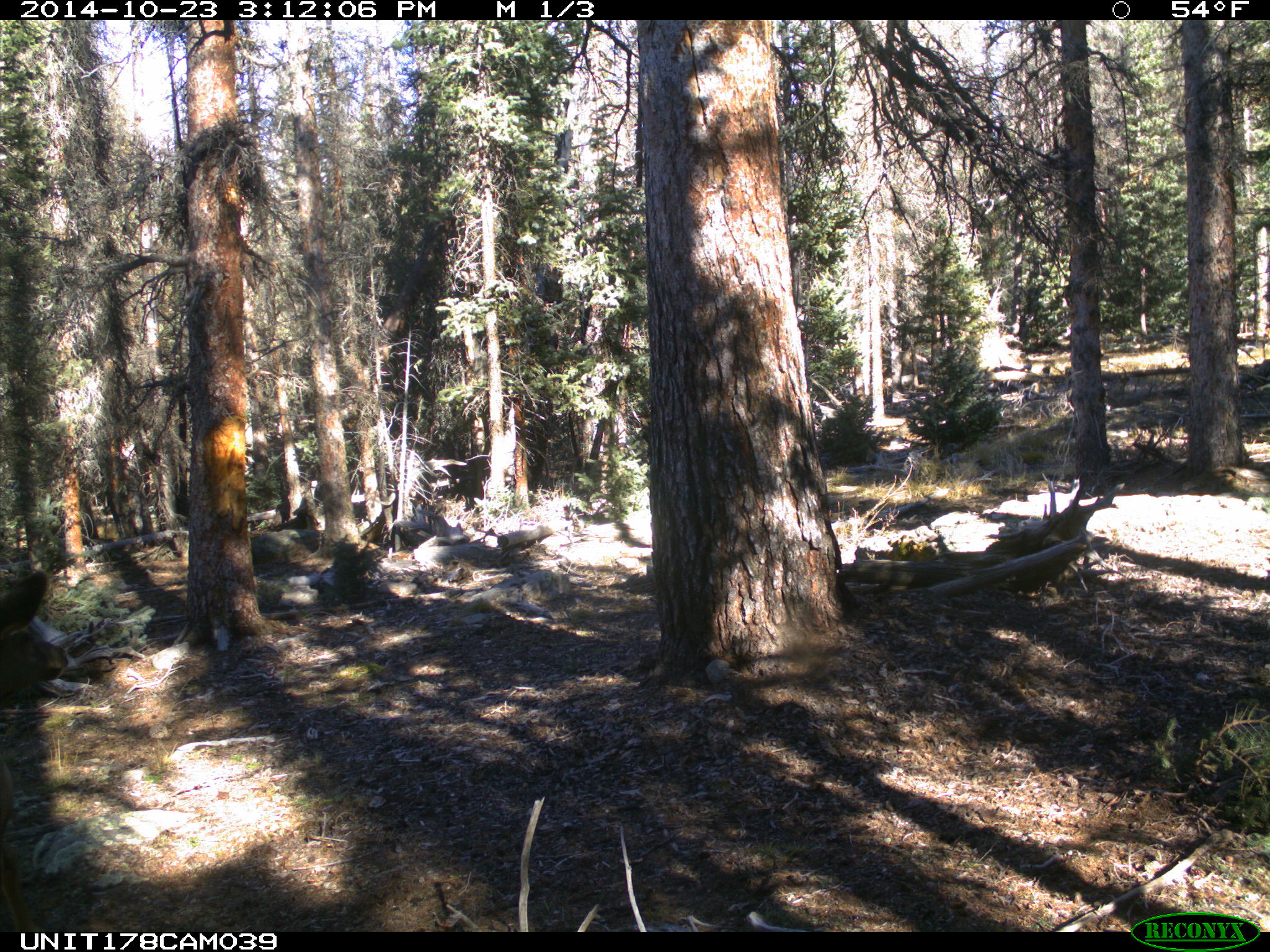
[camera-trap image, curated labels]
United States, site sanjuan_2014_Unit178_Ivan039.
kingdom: Animalia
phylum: Chordata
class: Mammalia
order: Artiodactyla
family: Cervidae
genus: Cervus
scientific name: Cervus elaphus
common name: red deer